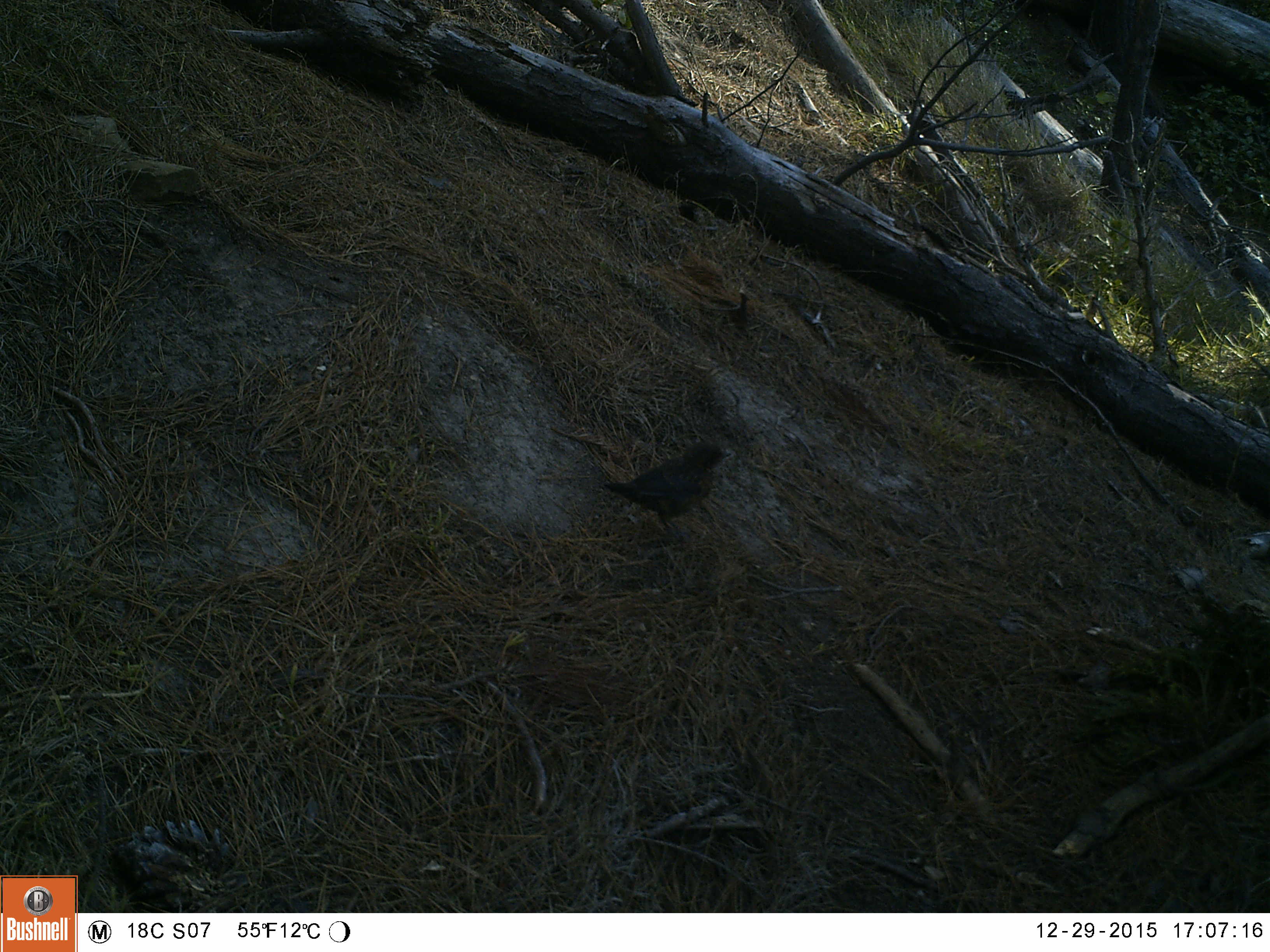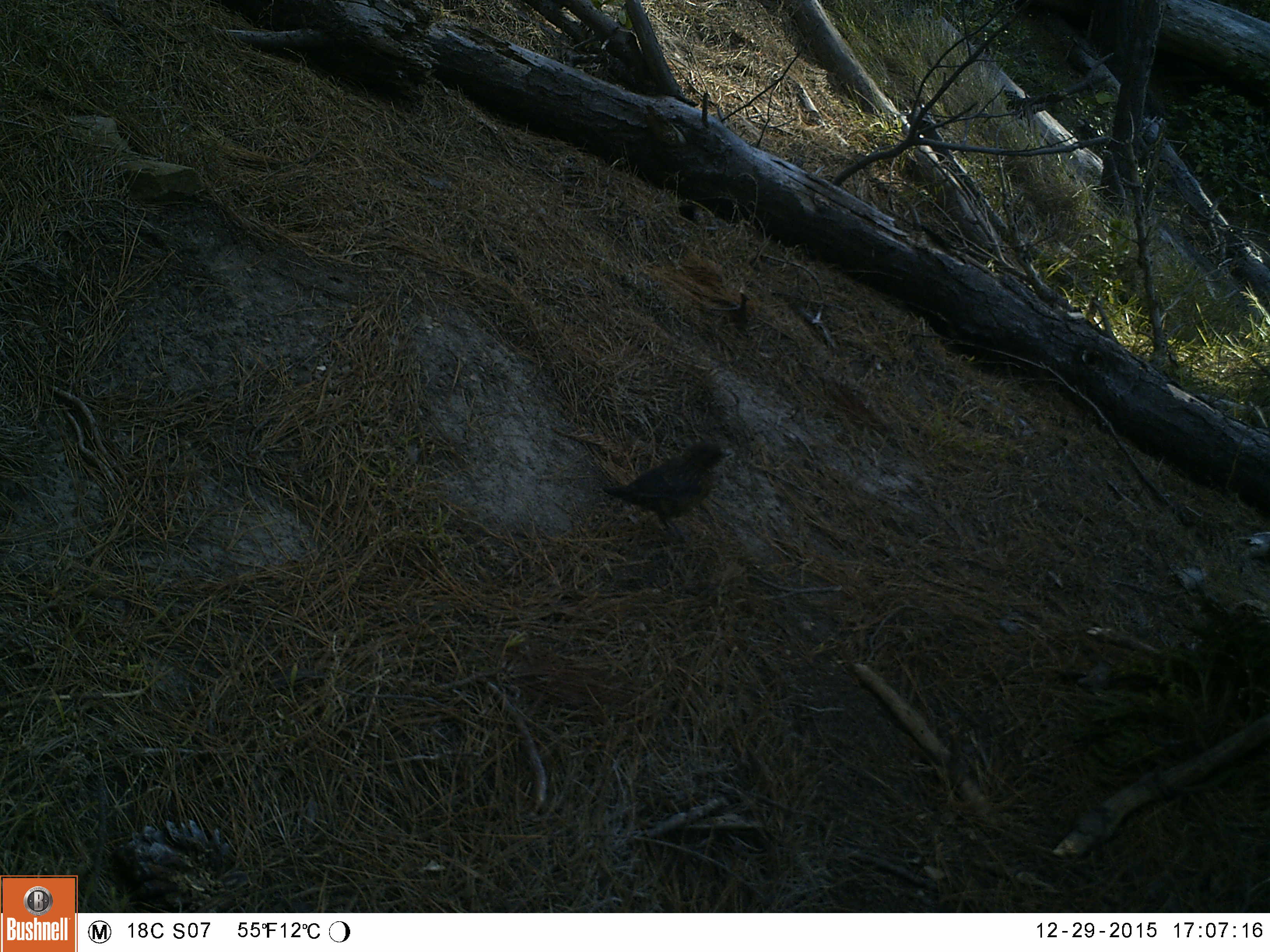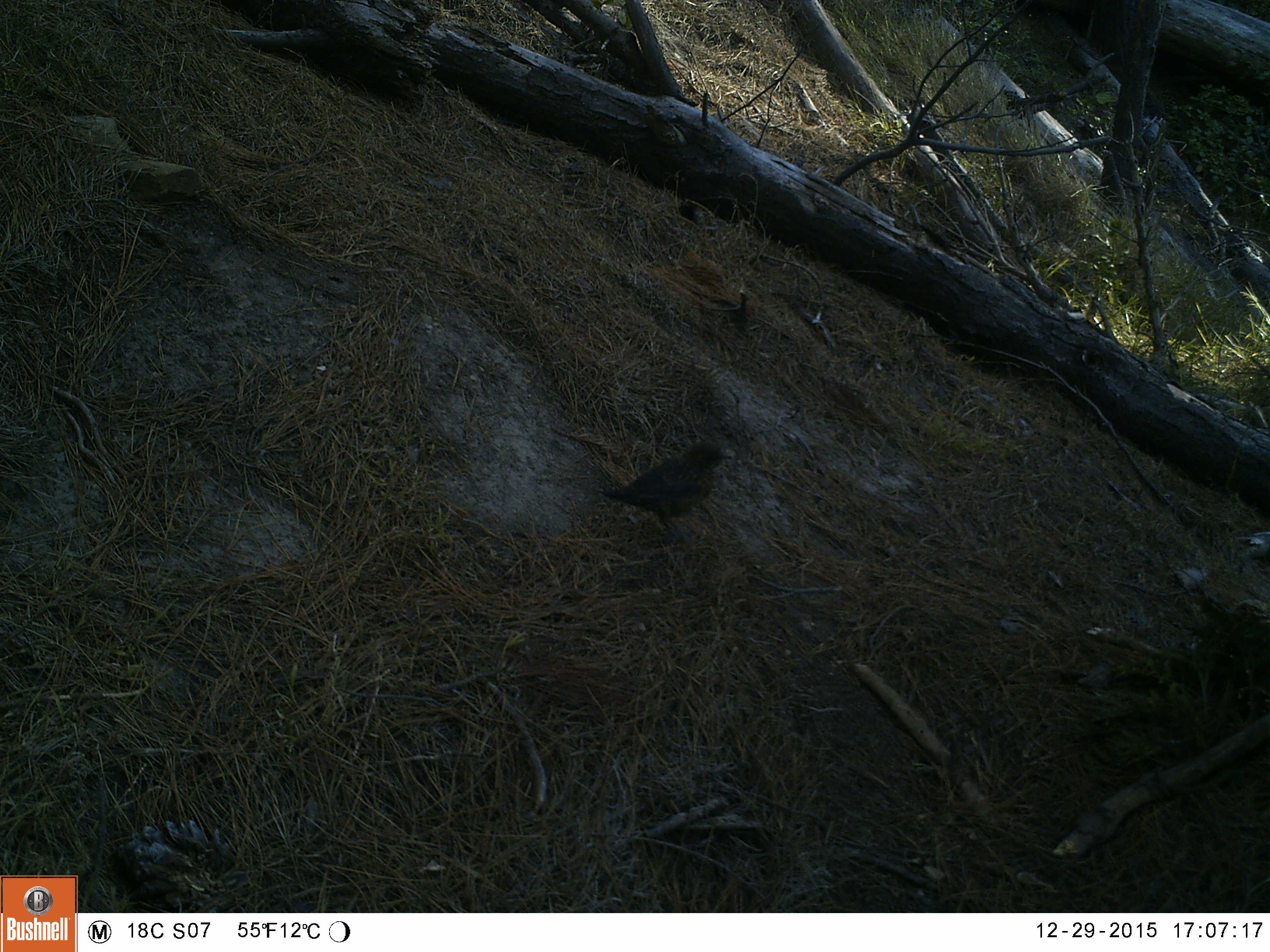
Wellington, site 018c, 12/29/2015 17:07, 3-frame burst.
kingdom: Animalia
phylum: Chordata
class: Aves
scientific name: Aves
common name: bird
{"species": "bird (Aves)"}